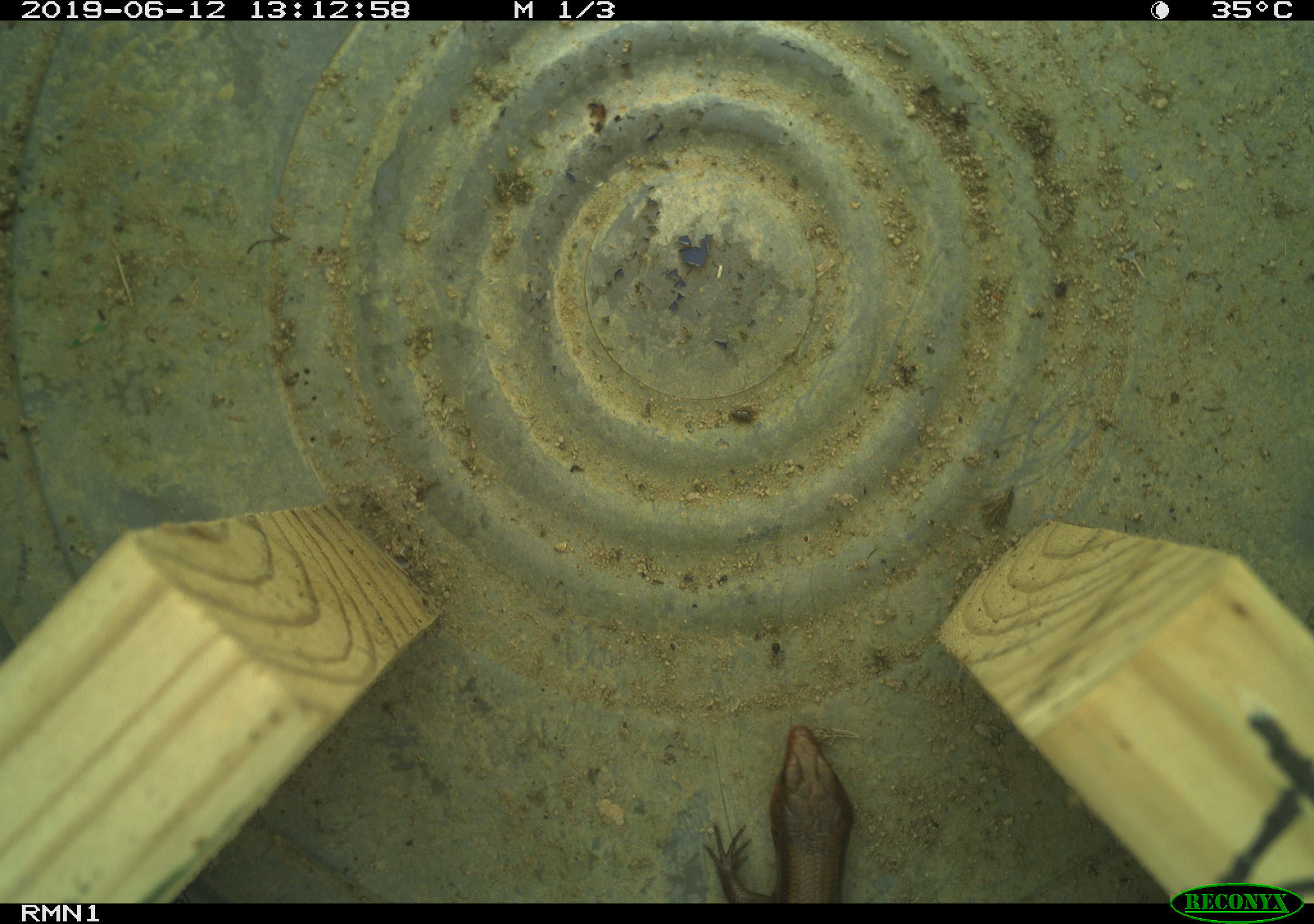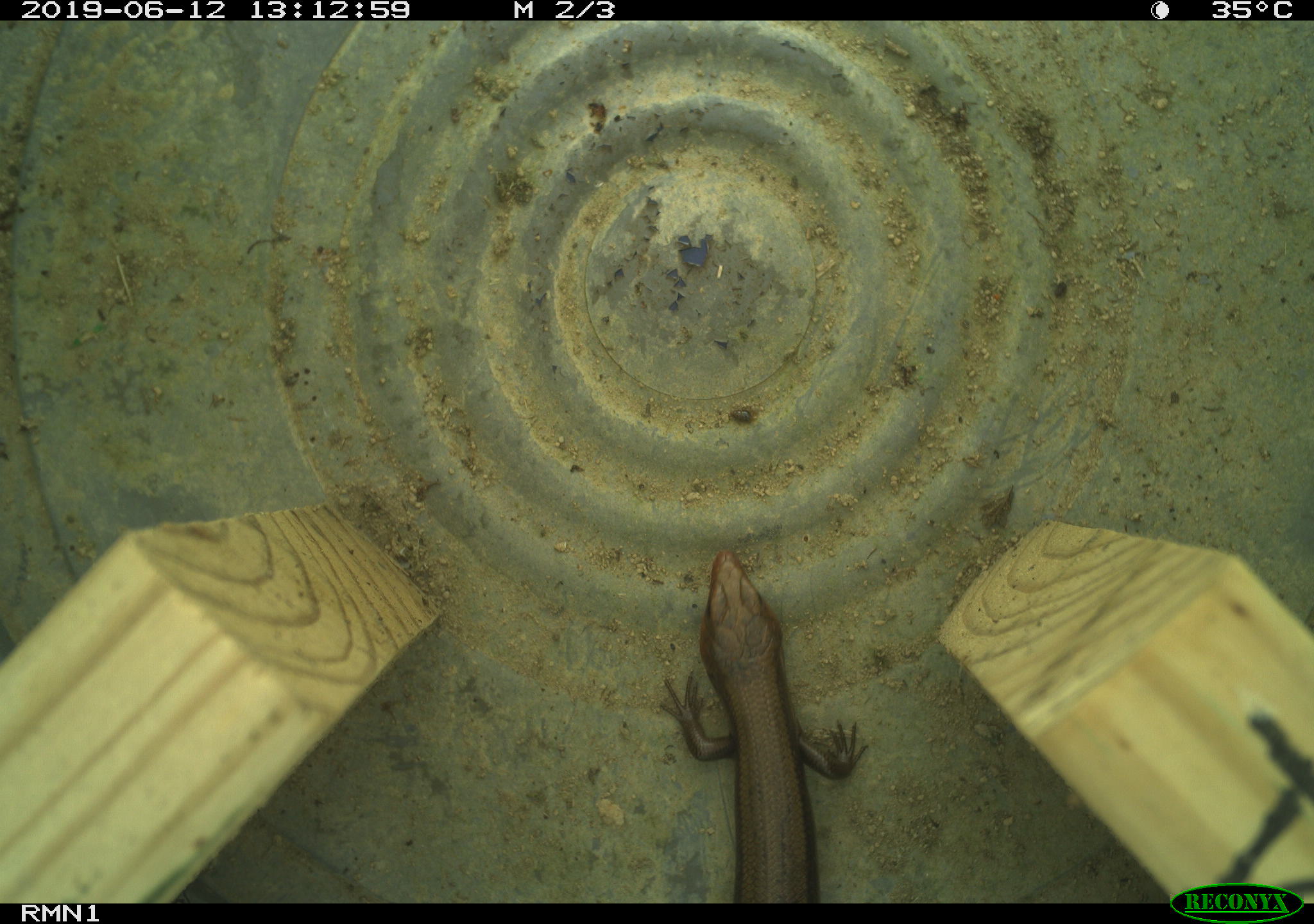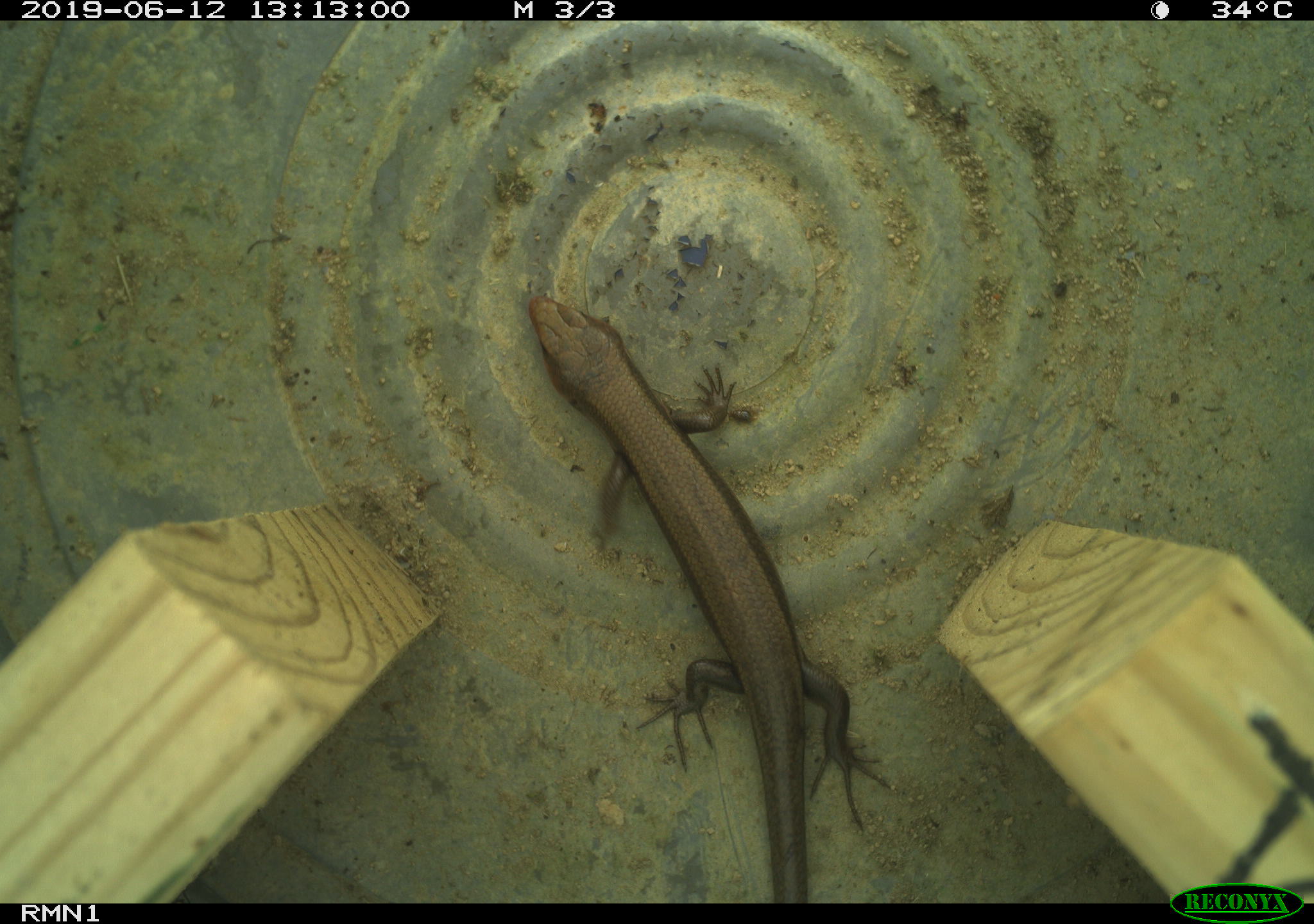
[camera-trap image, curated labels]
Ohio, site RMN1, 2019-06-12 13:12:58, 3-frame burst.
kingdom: Animalia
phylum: Chordata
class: Reptilia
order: Squamata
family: Scincidae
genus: Plestiodon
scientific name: Plestiodon fasciatus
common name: common five-lined skink